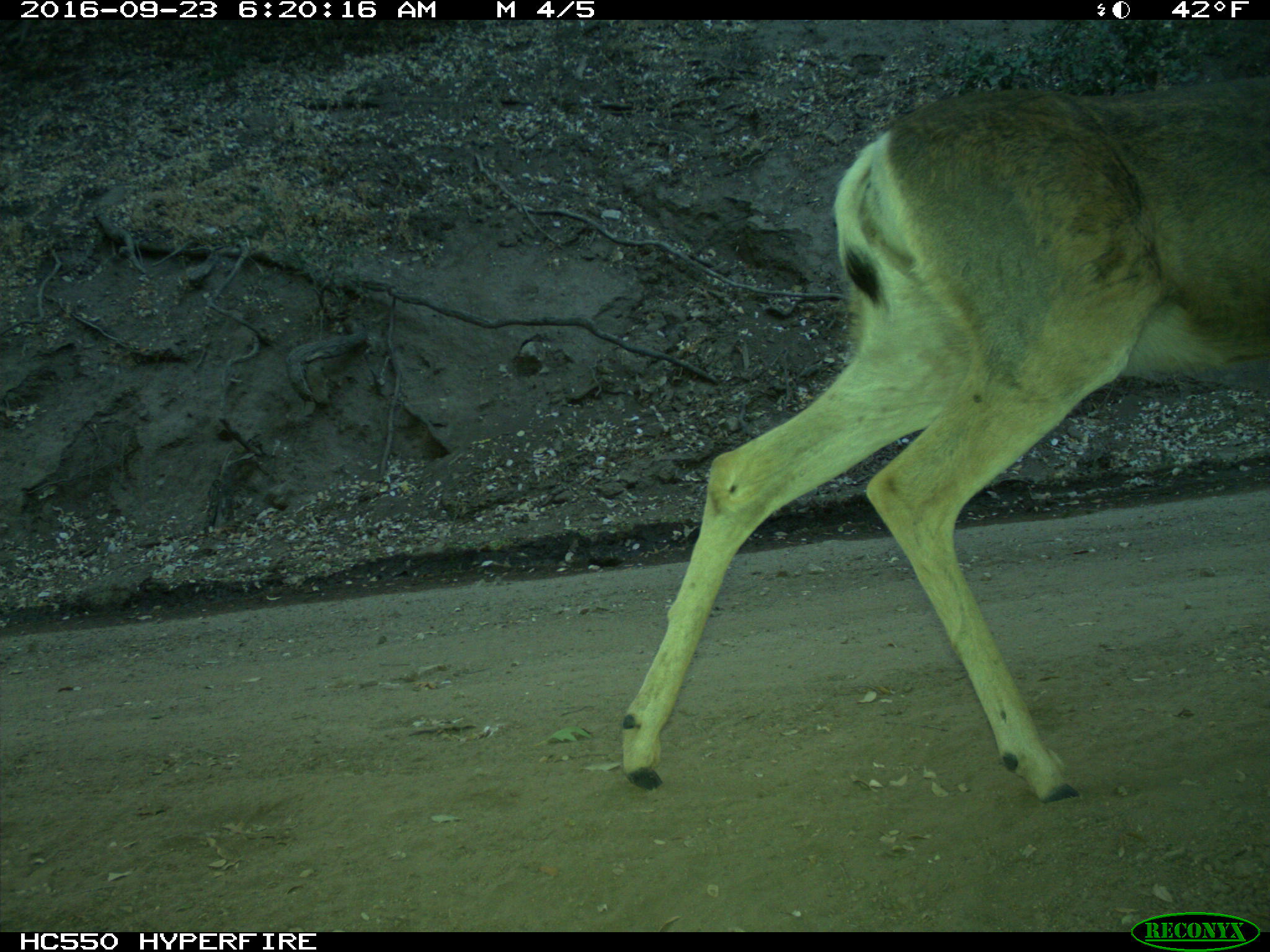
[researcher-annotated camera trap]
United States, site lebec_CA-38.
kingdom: Animalia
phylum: Chordata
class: Mammalia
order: Artiodactyla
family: Cervidae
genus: Odocoileus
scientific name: Odocoileus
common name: deer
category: unidentified deer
Unidentified deer (deer) (Odocoileus).